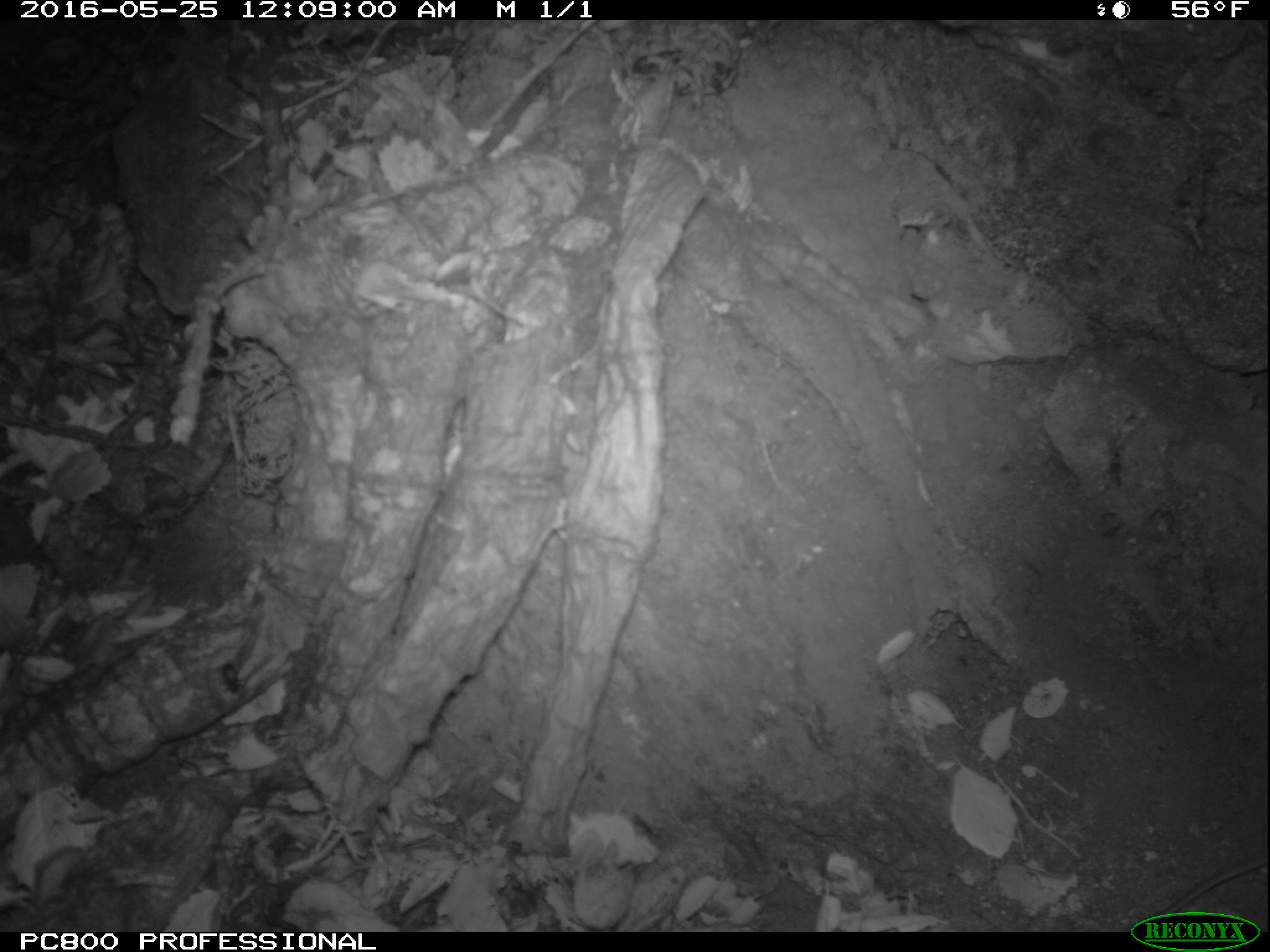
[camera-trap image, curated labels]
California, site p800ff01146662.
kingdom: Animalia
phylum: Chordata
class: Mammalia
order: Rodentia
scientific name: Rodentia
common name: rodent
Rodent (Rodentia).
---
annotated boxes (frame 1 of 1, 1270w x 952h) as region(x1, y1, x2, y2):
rodent: region(1146, 857, 1269, 923)